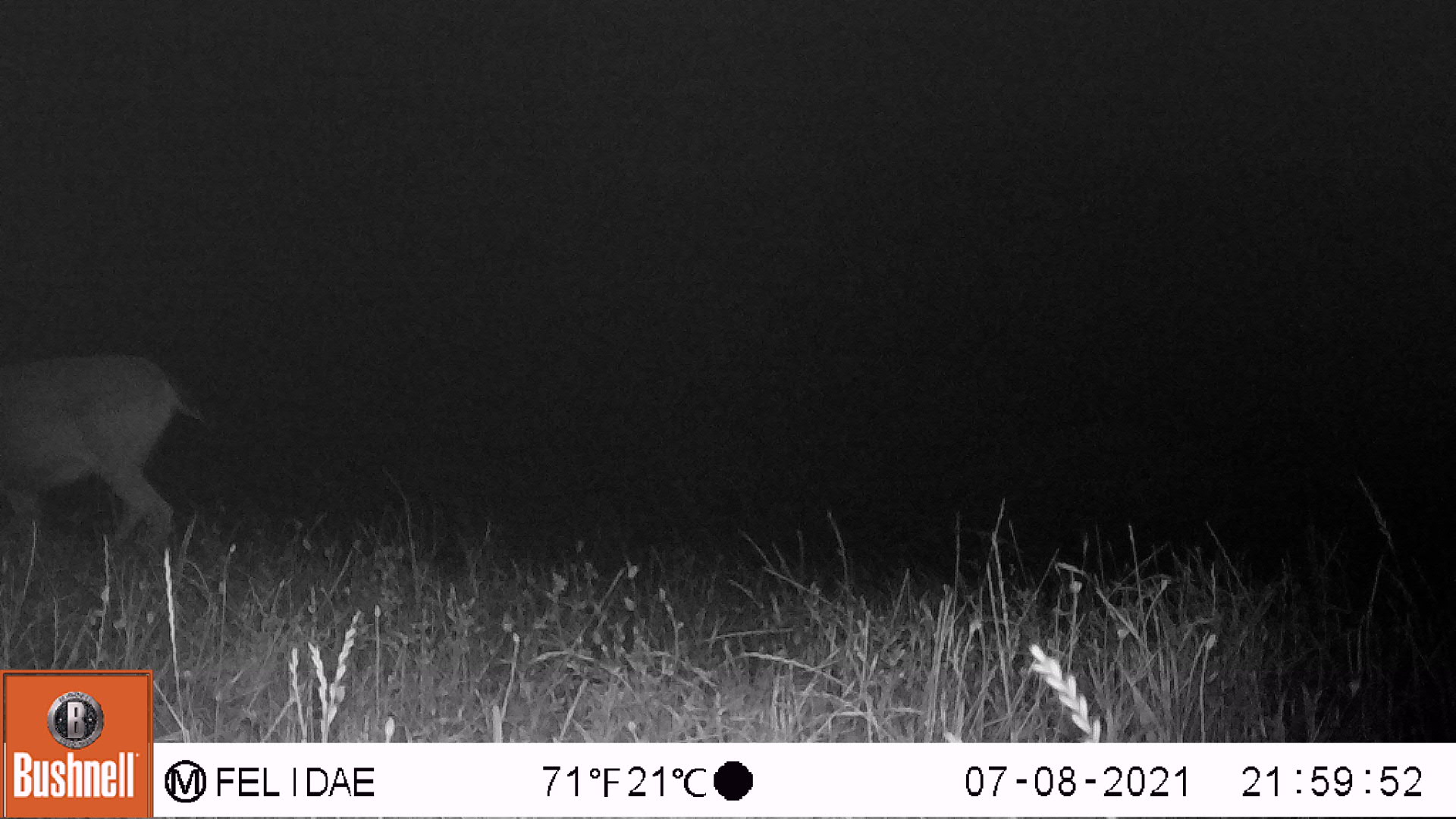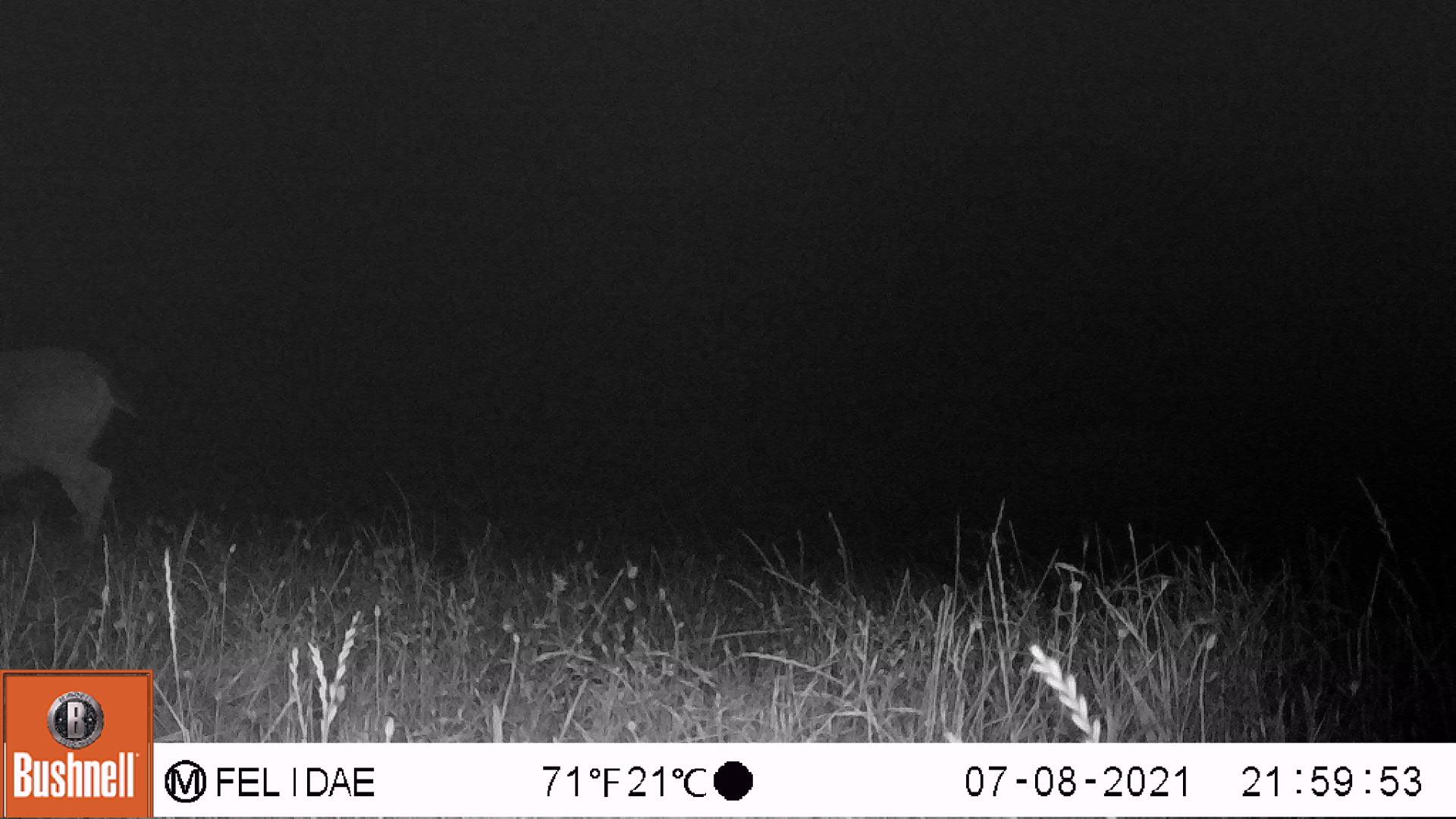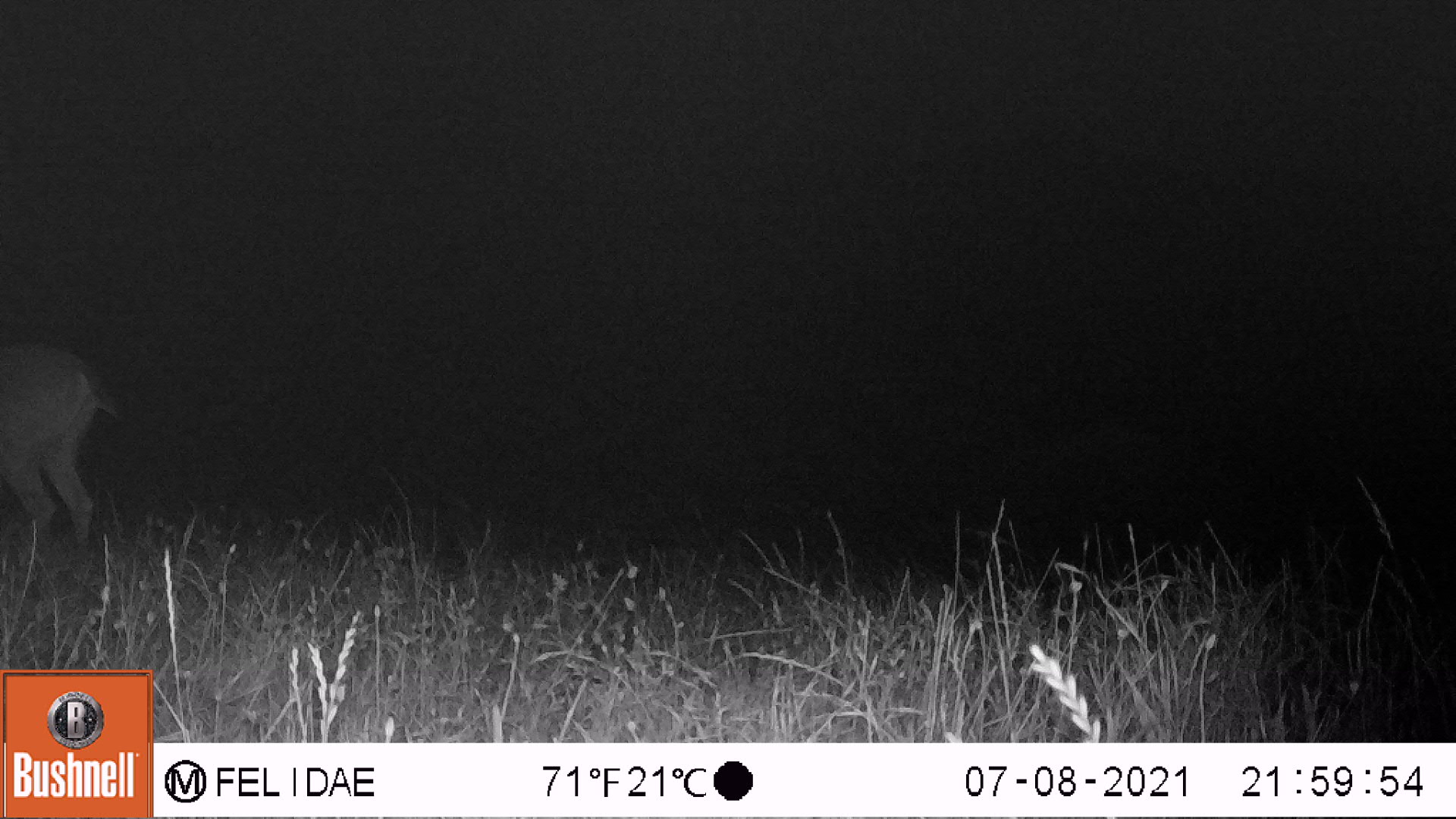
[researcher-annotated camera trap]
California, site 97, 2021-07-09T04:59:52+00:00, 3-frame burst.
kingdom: Animalia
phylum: Chordata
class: Mammalia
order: Artiodactyla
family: Cervidae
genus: Odocoileus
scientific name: Odocoileus hemionus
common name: mule deer